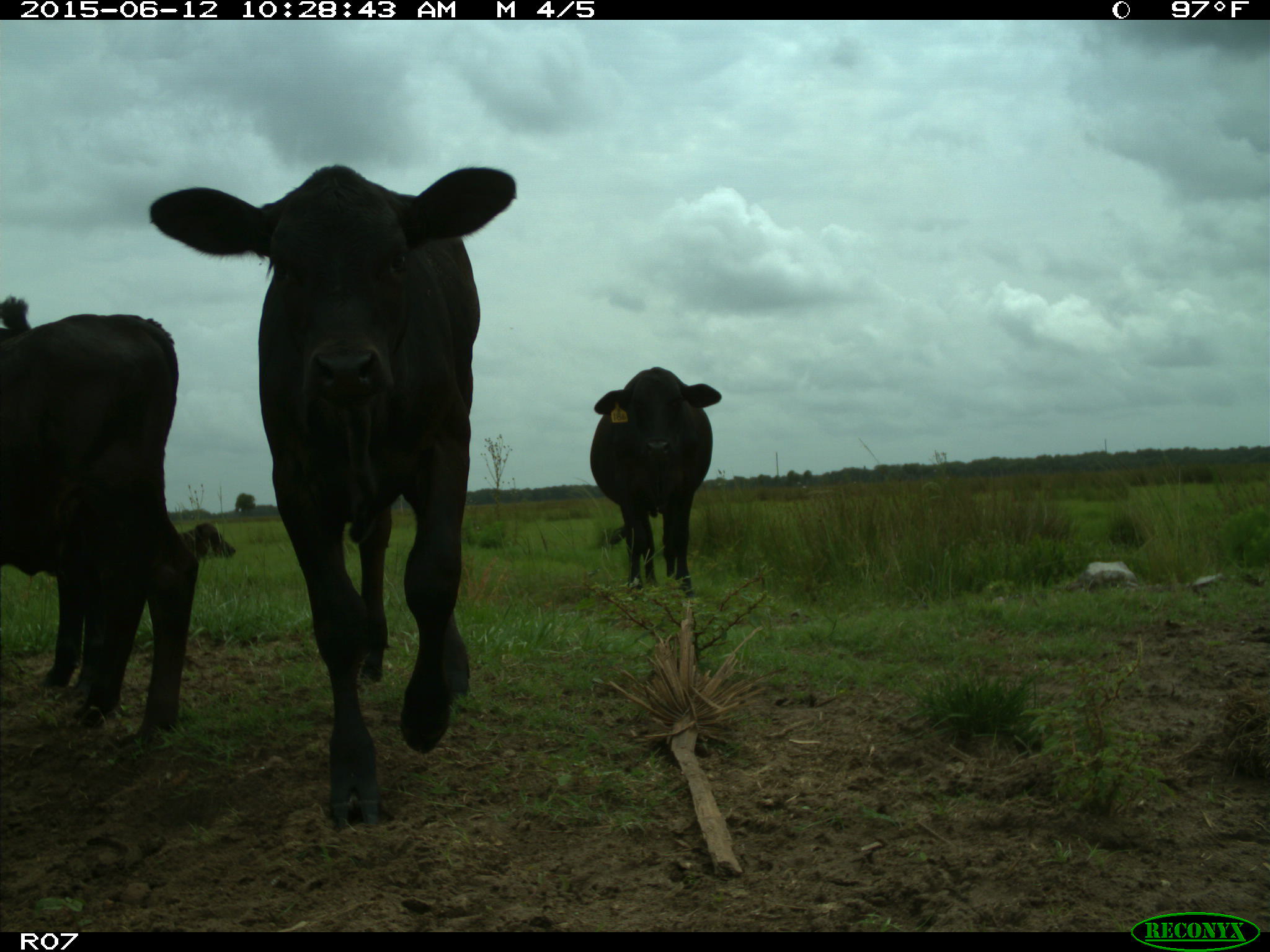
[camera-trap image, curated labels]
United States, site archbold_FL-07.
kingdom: Animalia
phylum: Chordata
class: Mammalia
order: Artiodactyla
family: Bovidae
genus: Bos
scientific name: Bos taurus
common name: domestic cow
Bos taurus (domestic cow).